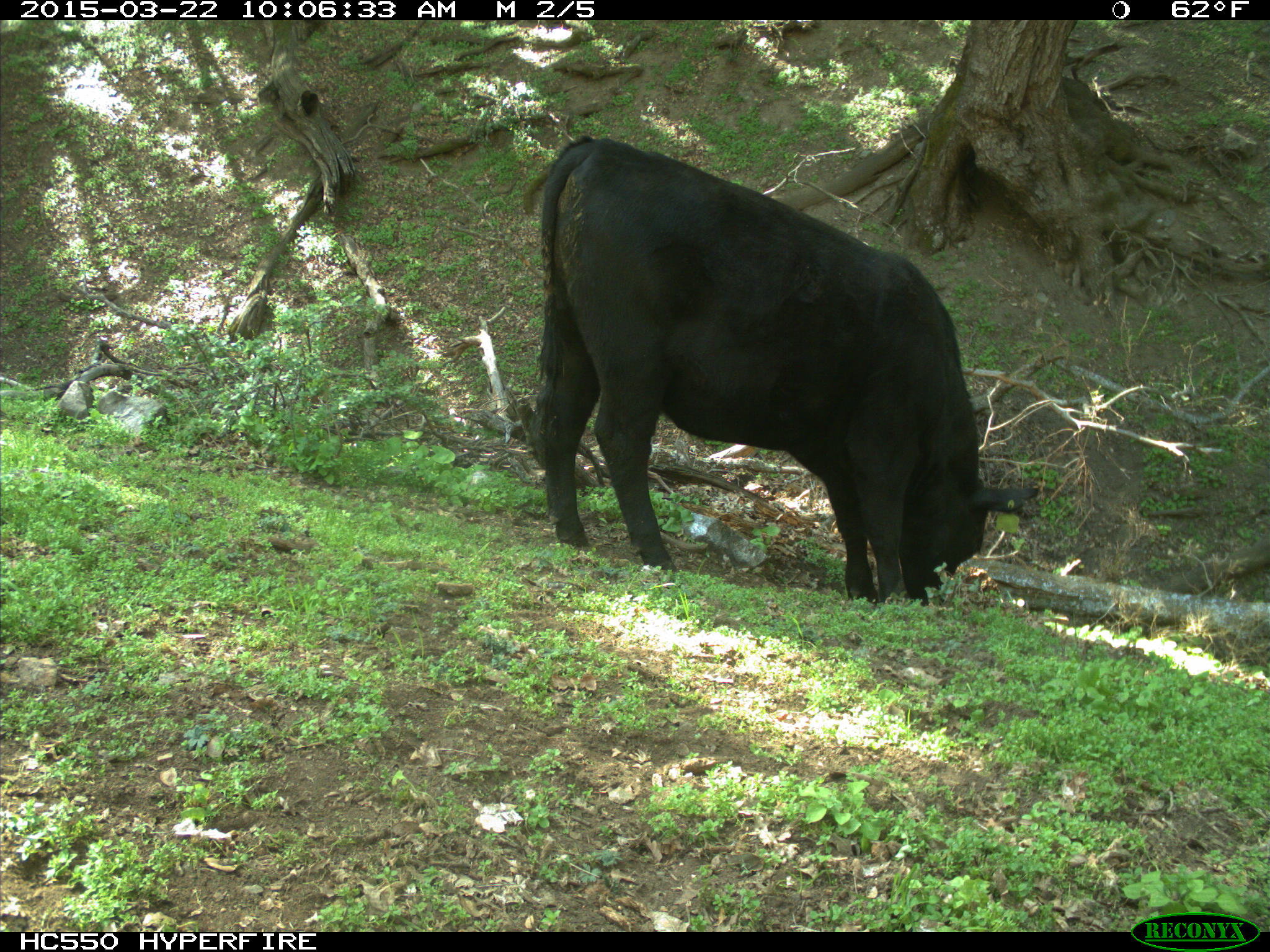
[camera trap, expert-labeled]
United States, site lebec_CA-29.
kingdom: Animalia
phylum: Chordata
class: Mammalia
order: Artiodactyla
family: Bovidae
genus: Bos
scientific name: Bos taurus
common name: domestic cow